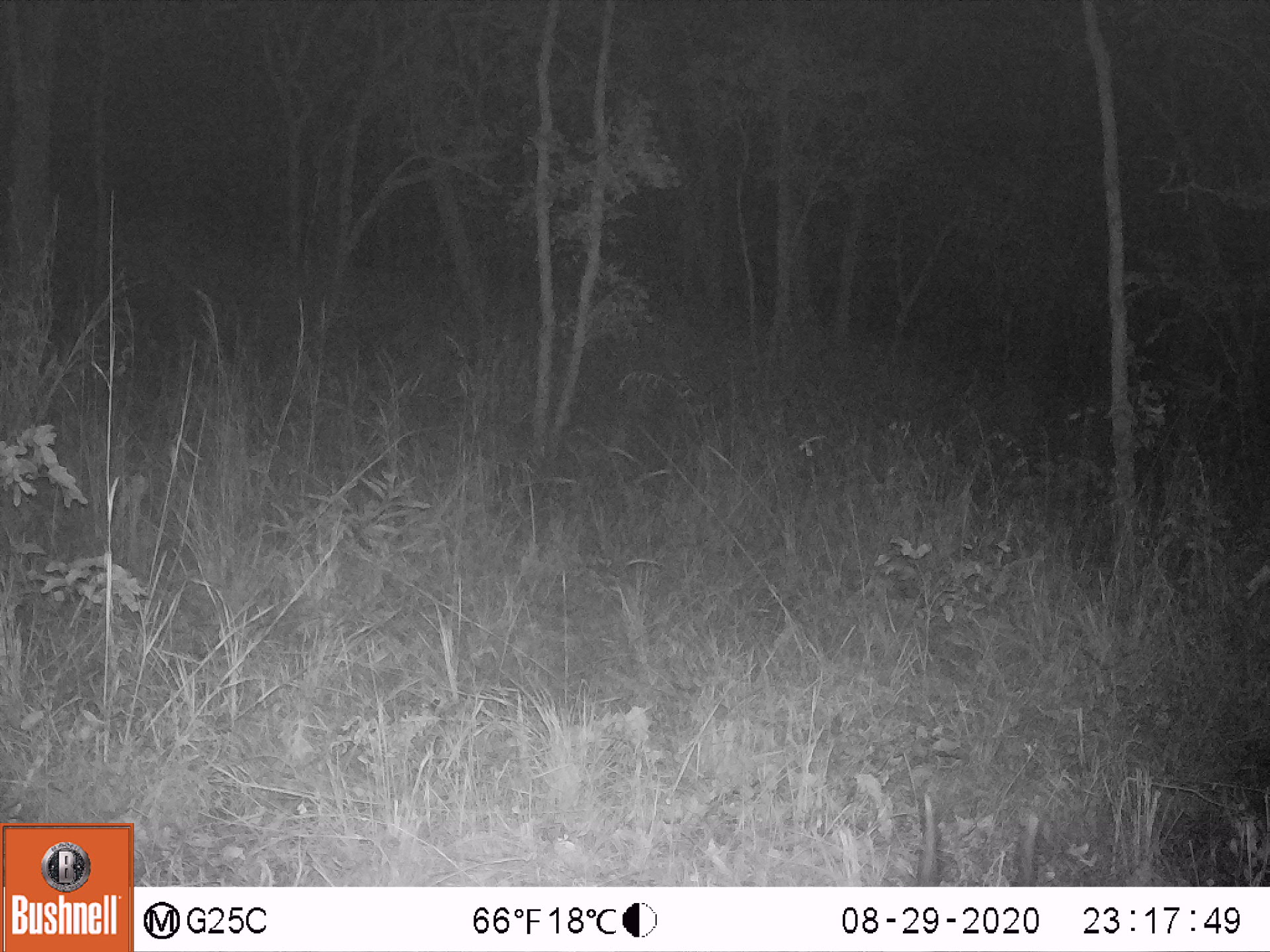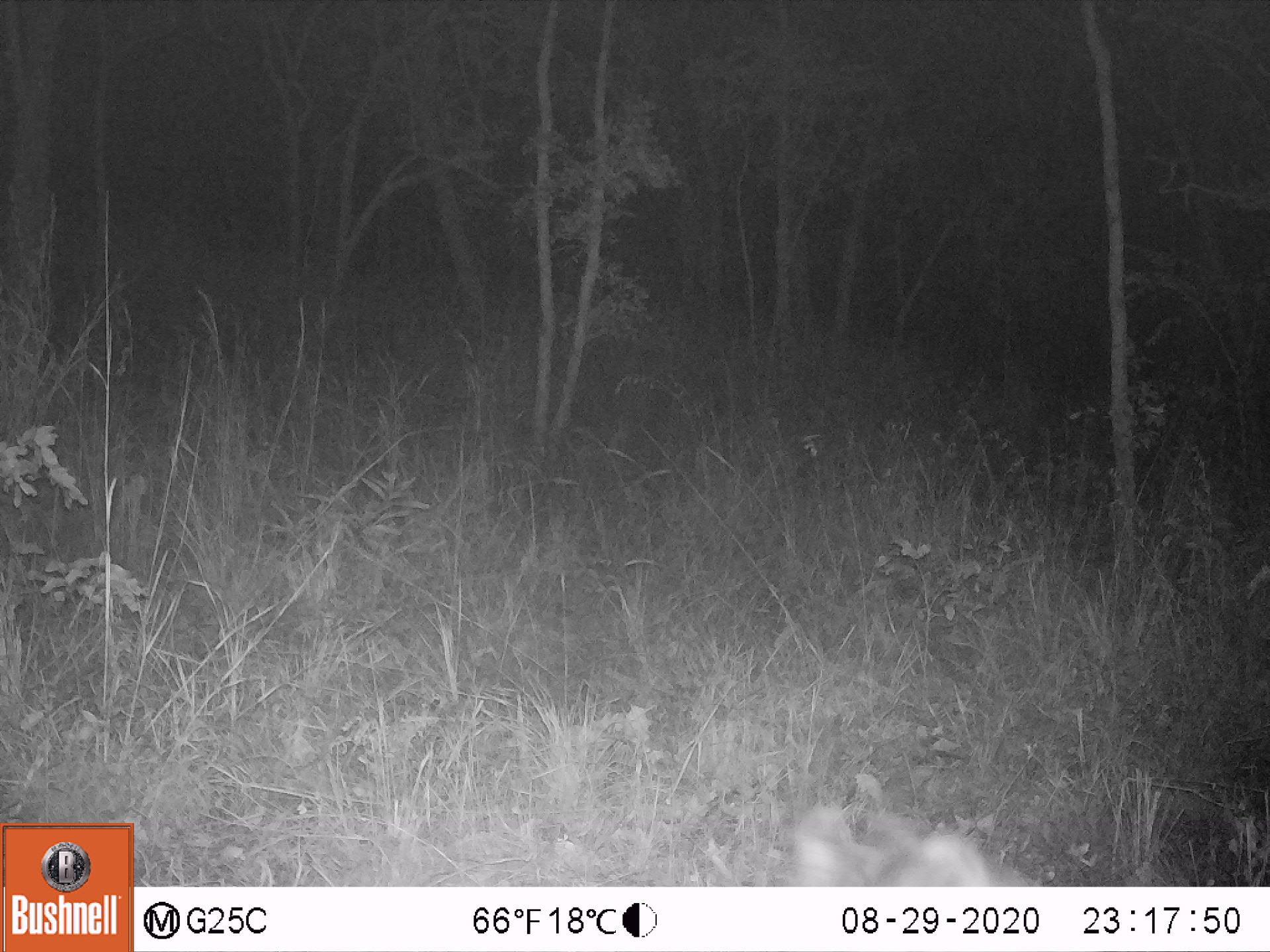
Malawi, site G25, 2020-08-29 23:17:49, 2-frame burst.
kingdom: Animalia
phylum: Chordata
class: Mammalia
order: Artiodactyla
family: Bovidae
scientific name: Antilopinae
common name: small antelope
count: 1